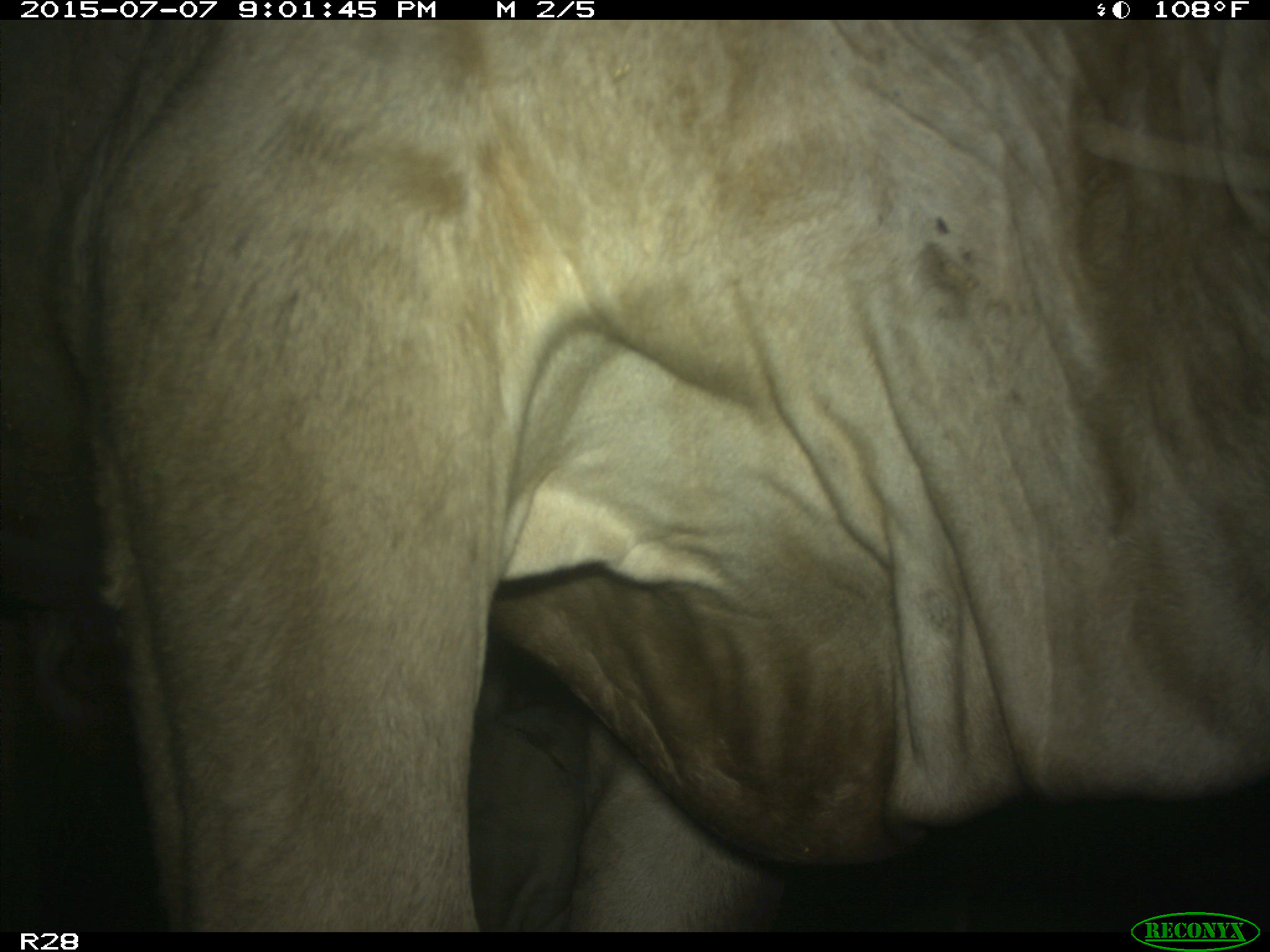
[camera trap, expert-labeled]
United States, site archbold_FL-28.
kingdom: Animalia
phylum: Chordata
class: Mammalia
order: Artiodactyla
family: Bovidae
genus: Bos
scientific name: Bos taurus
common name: domestic cow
Bos taurus (domestic cow).